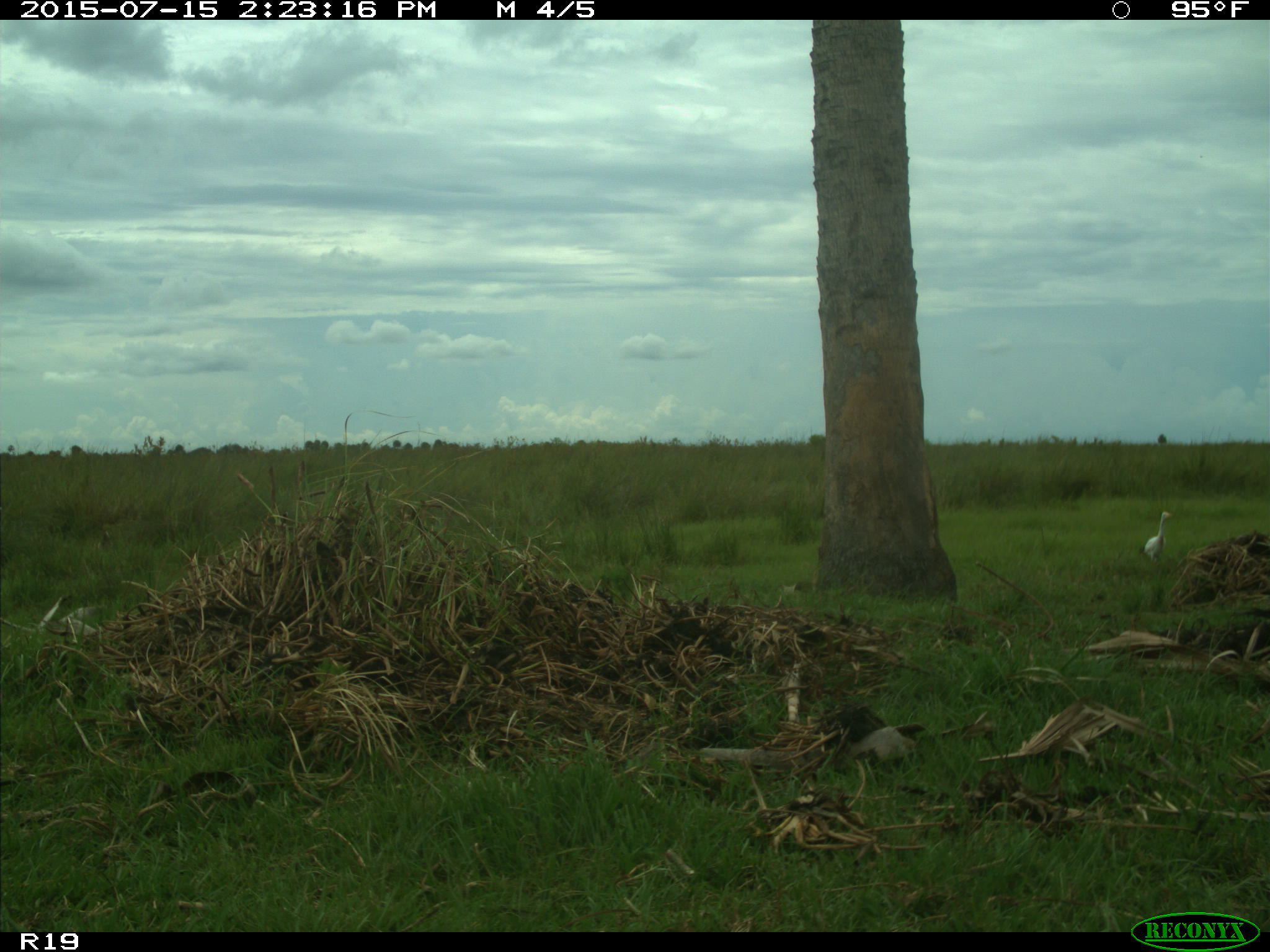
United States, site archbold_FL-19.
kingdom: Animalia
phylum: Chordata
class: Aves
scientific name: Aves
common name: birds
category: unidentified bird